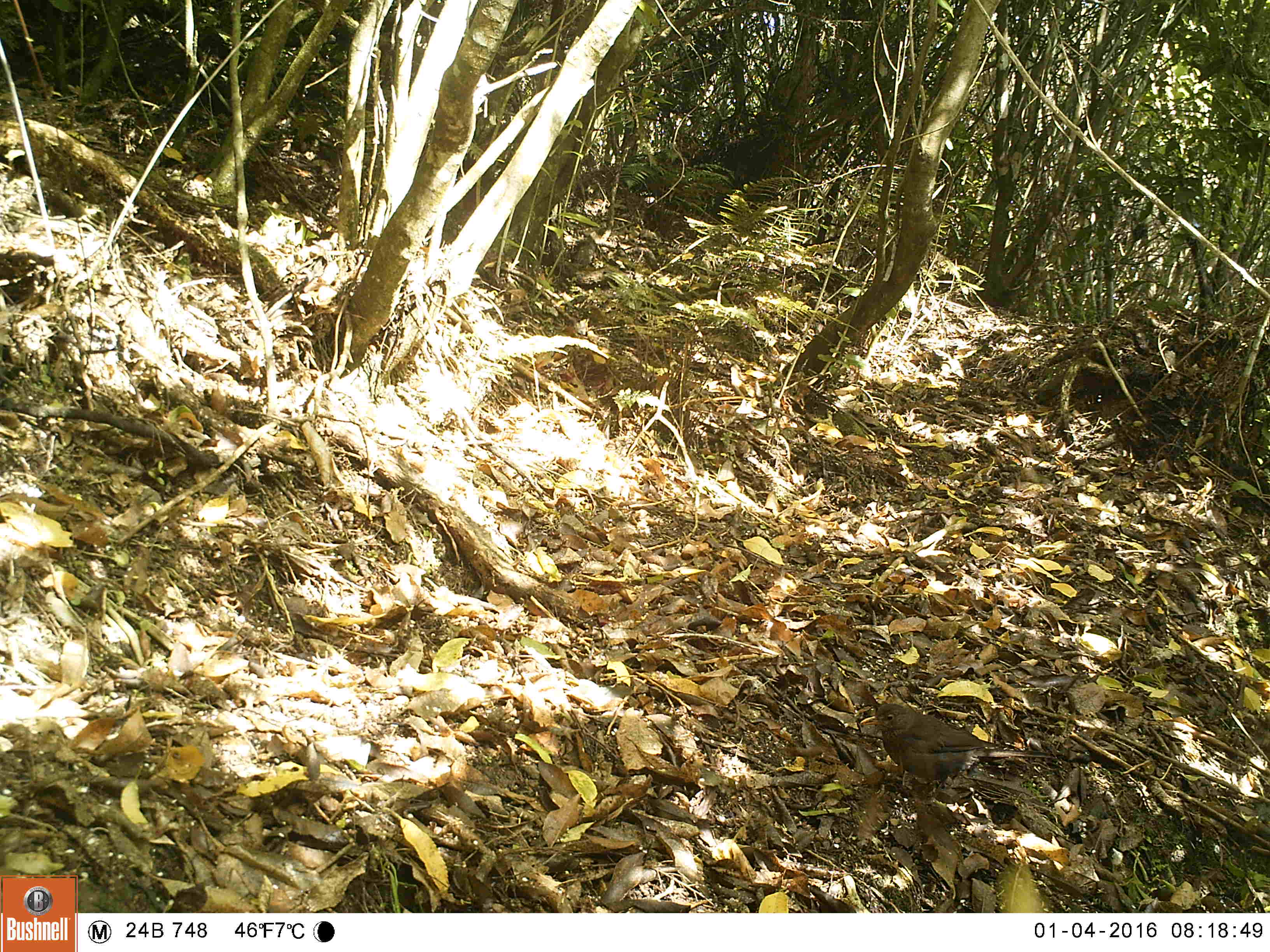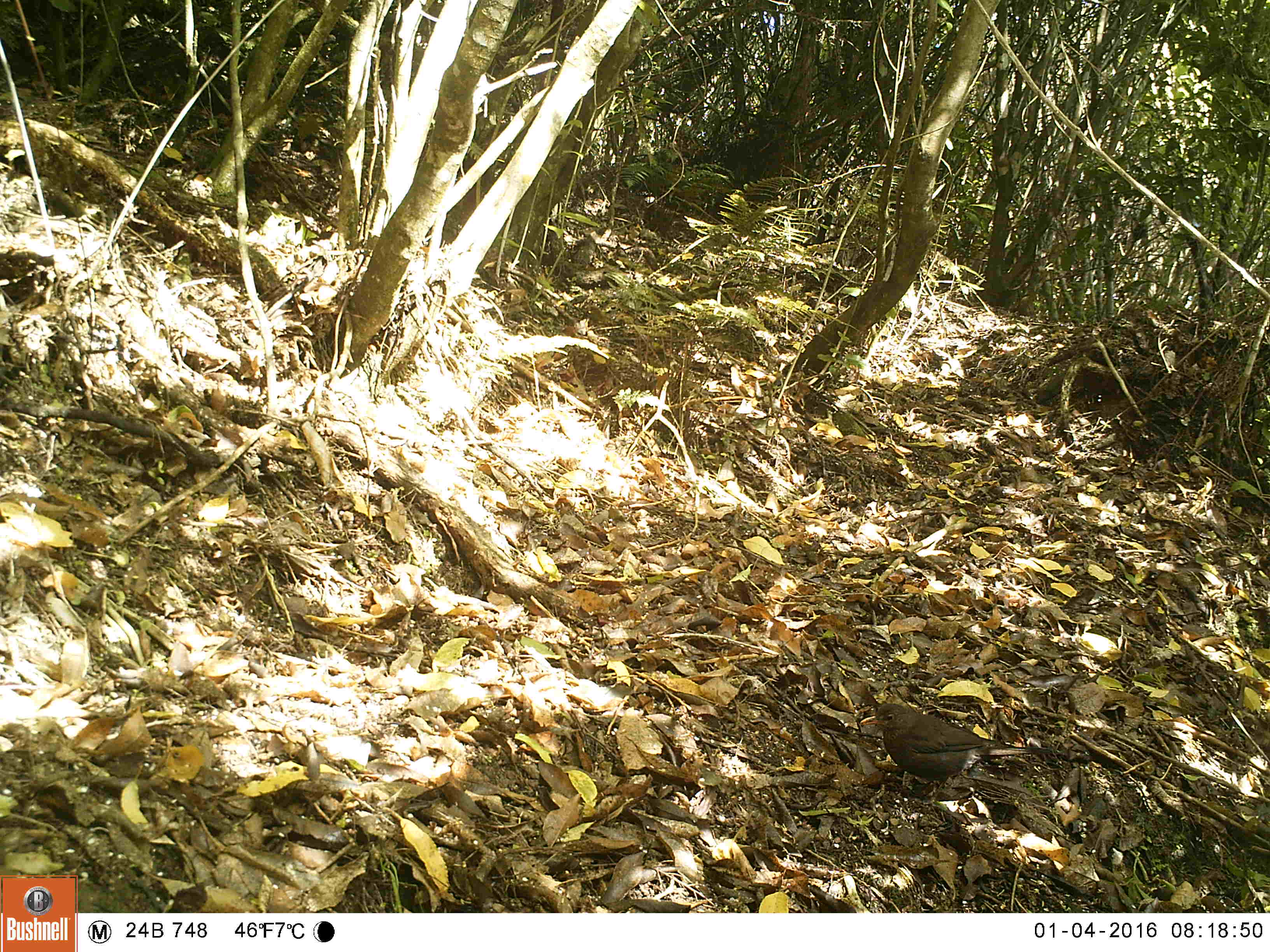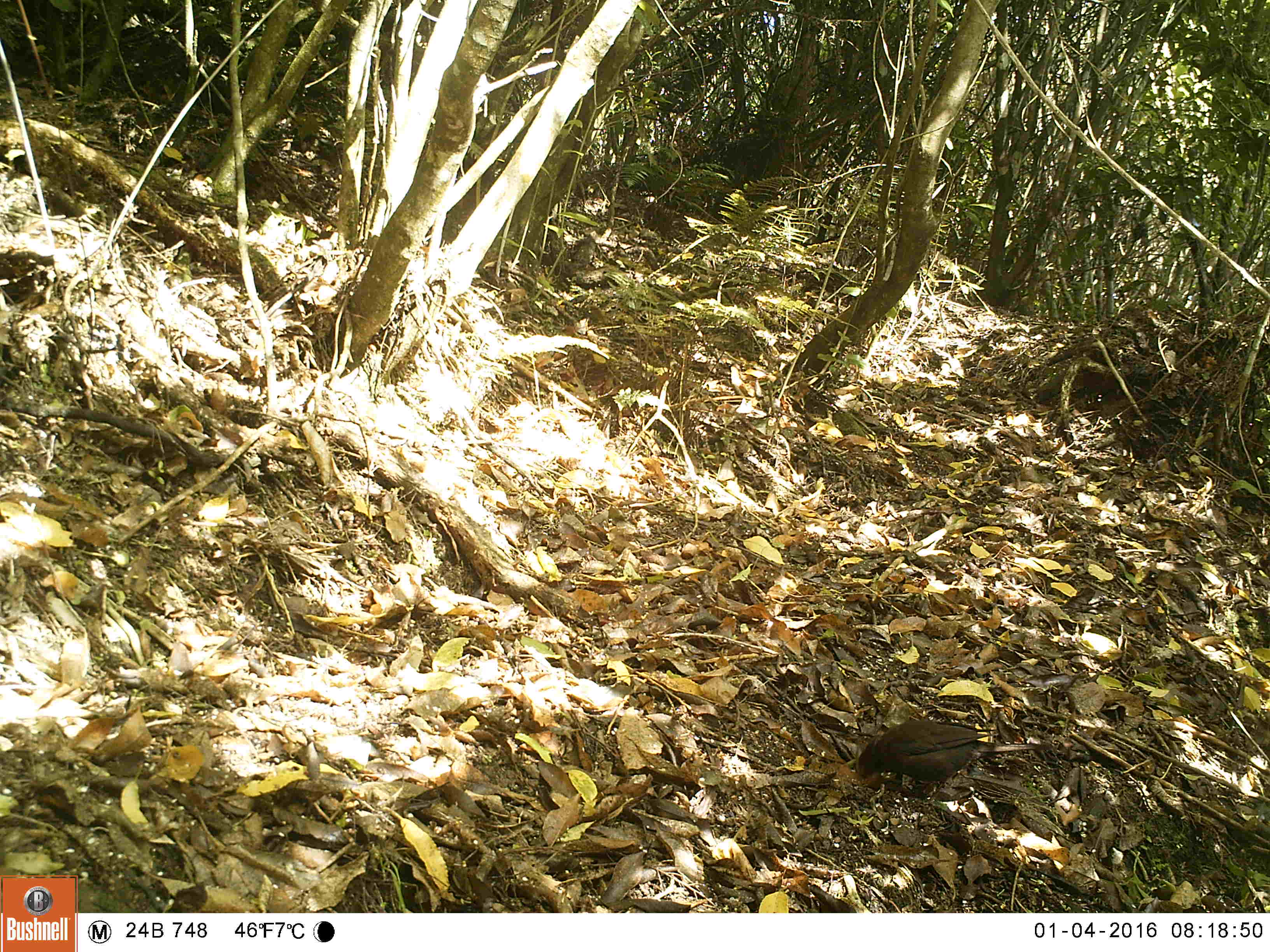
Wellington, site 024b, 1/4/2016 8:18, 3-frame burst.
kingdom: Animalia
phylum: Chordata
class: Aves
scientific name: Aves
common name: bird